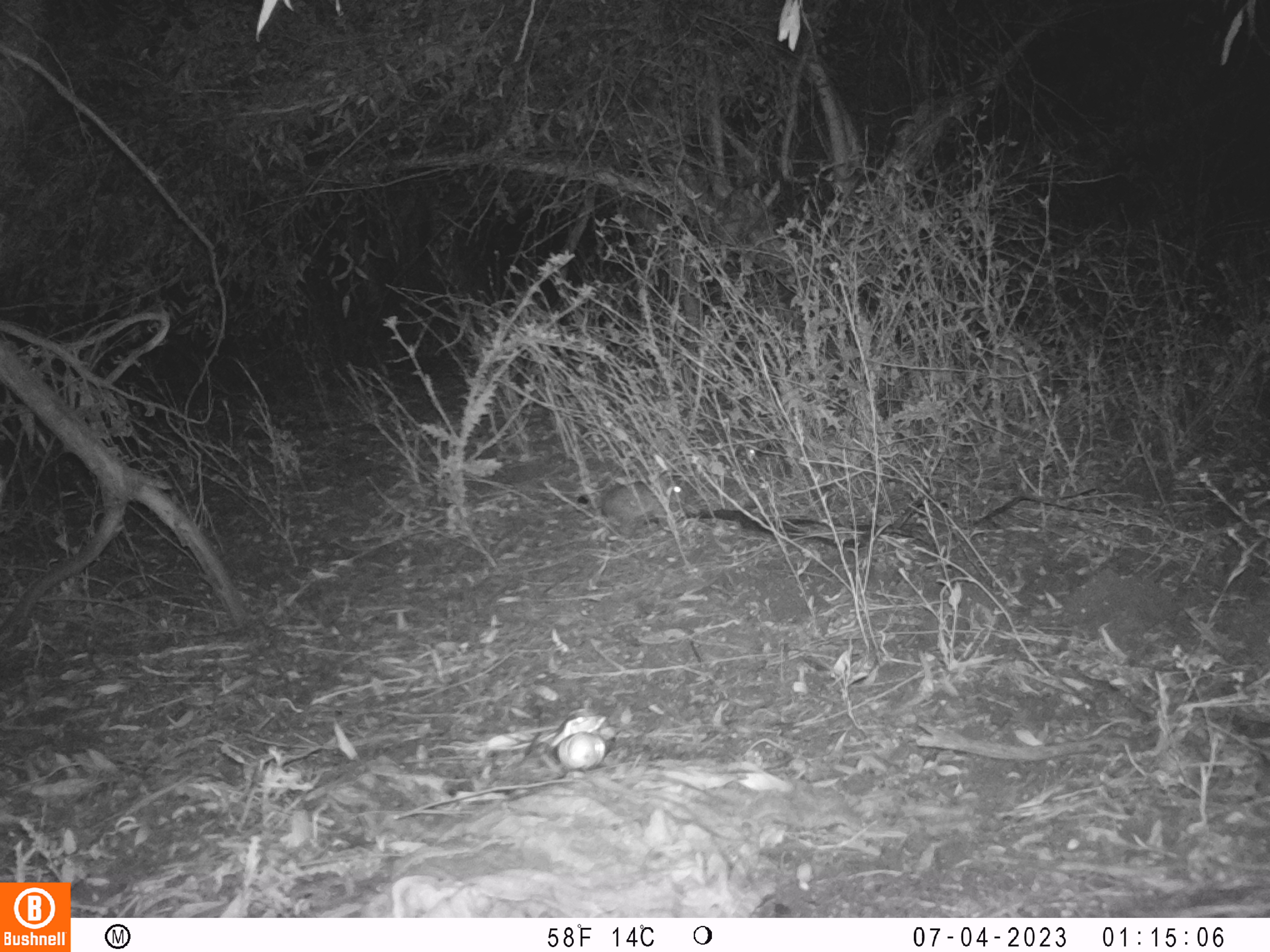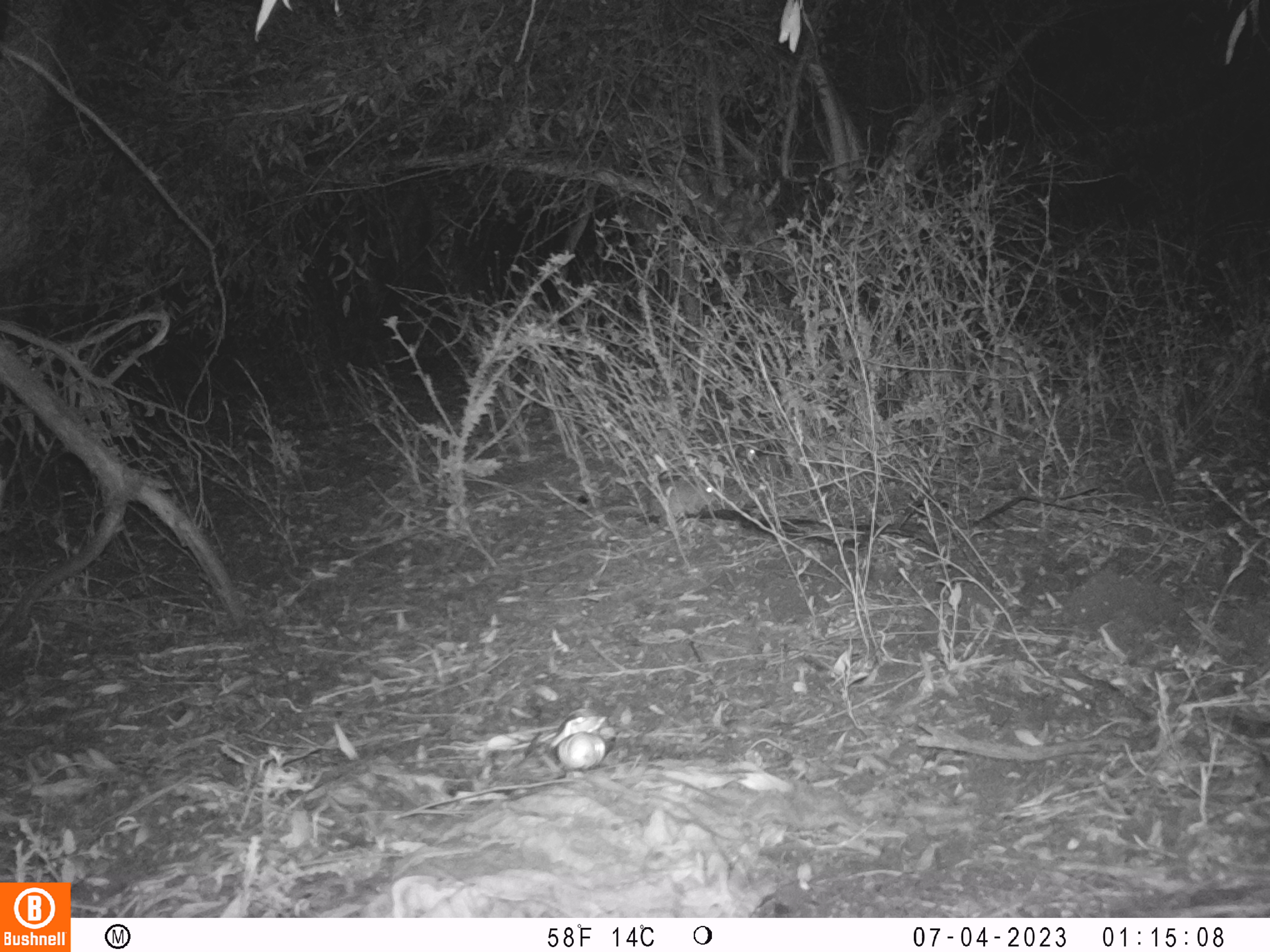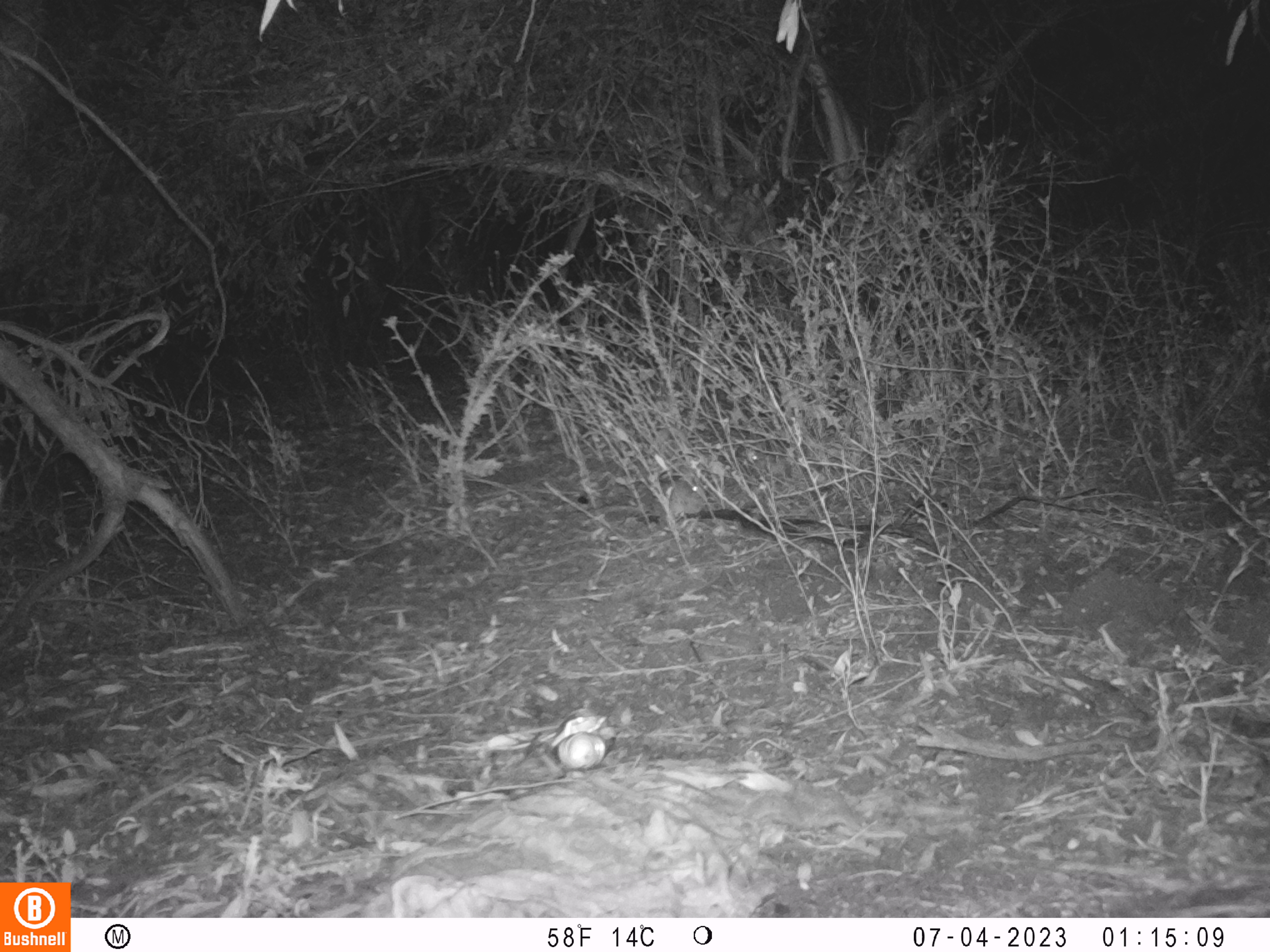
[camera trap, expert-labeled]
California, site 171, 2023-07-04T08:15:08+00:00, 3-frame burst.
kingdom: Animalia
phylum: Chordata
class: Mammalia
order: Lagomorpha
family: Leporidae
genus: Sylvilagus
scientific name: Sylvilagus bachmani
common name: brush rabbit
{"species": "brush rabbit (Sylvilagus bachmani)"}